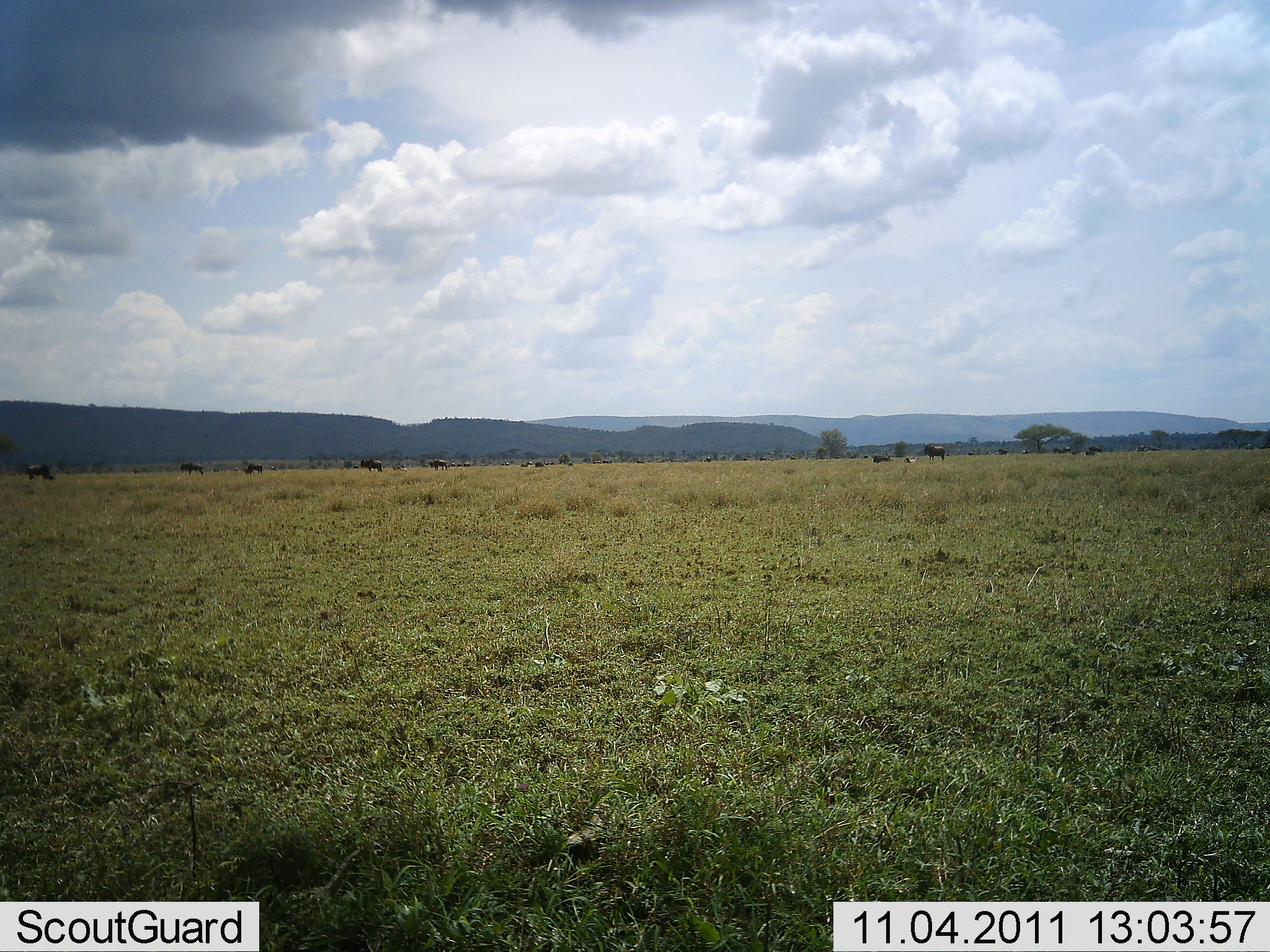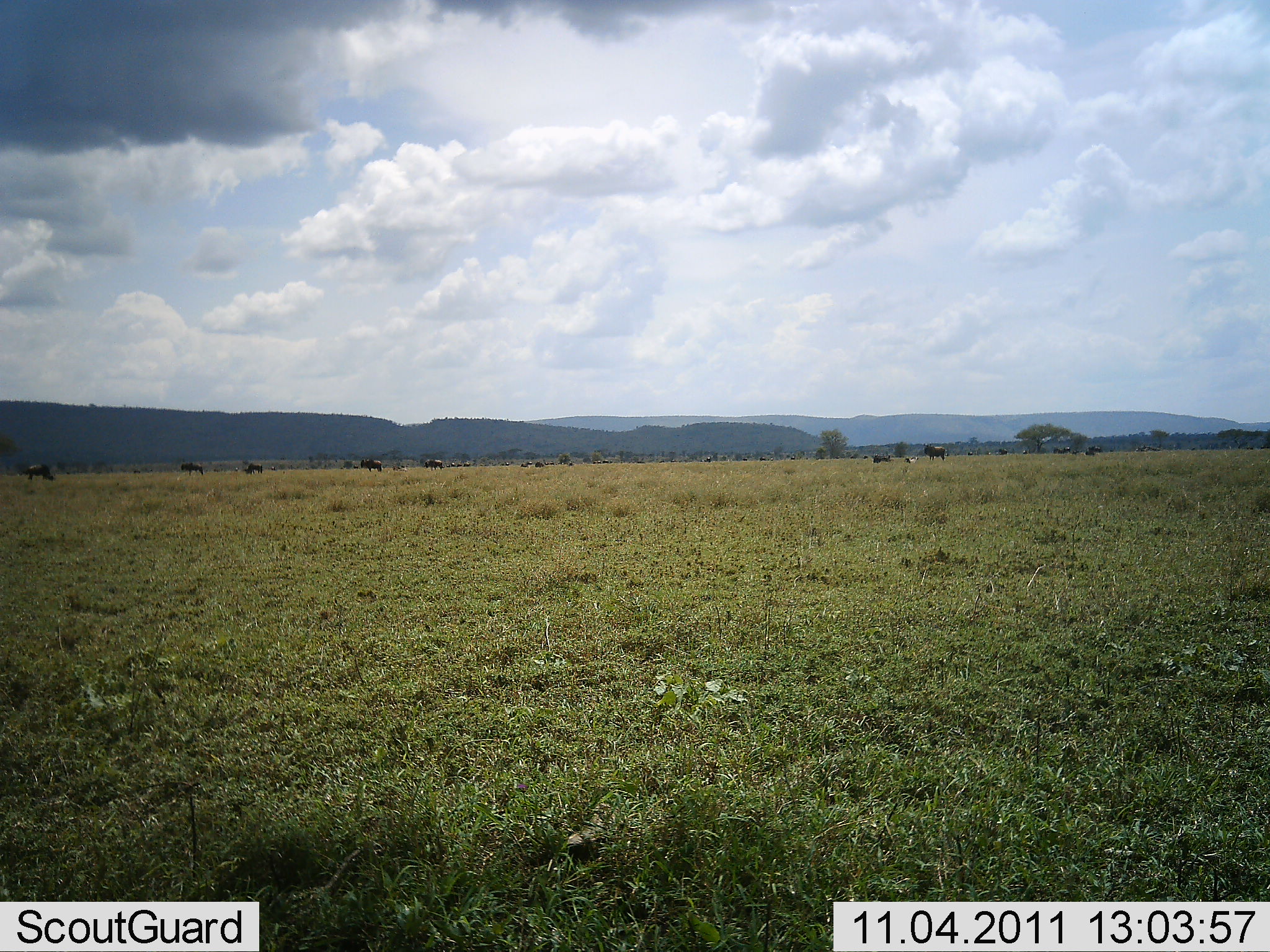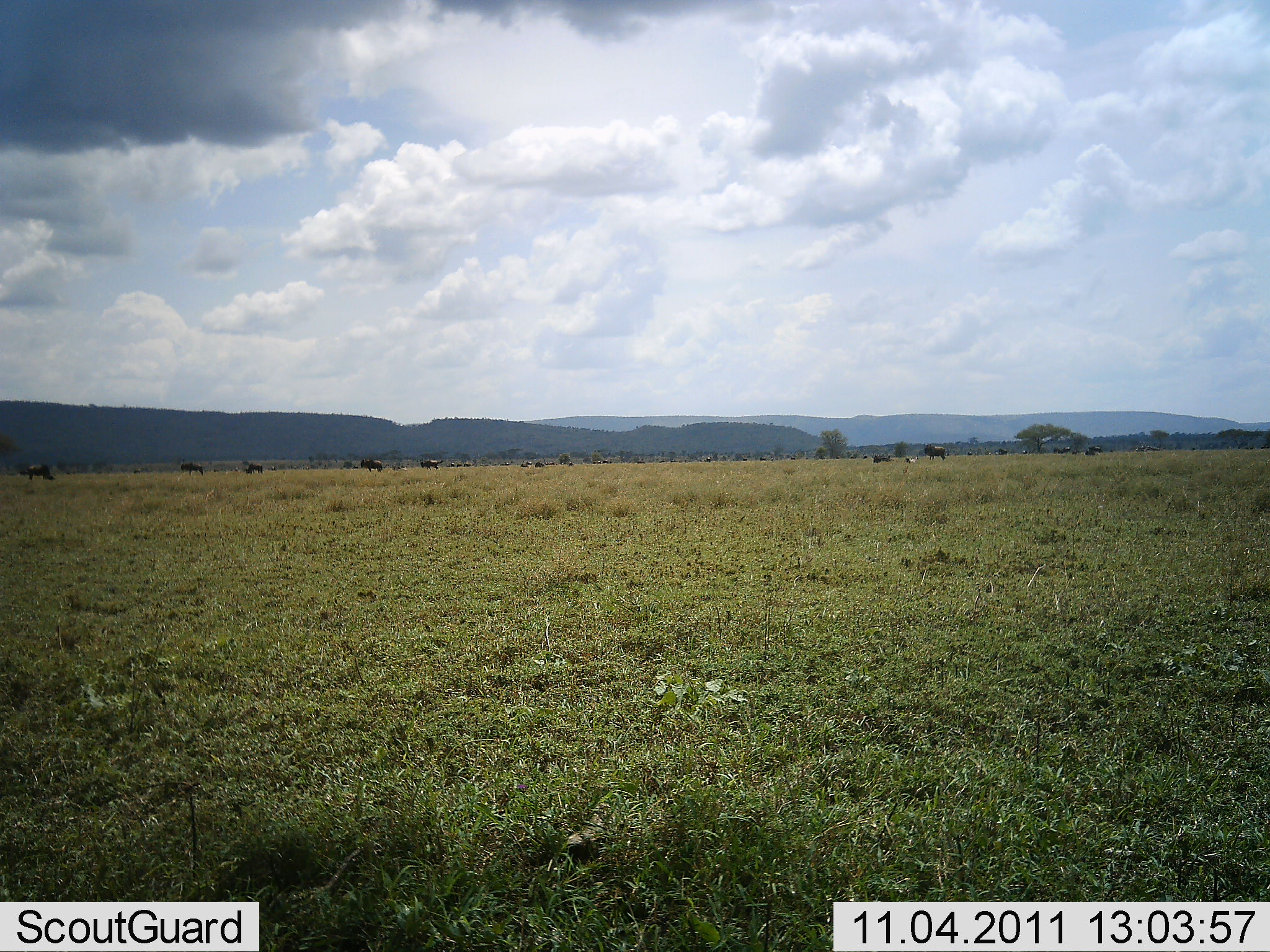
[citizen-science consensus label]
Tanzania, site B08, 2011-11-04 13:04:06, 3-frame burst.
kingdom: Animalia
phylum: Chordata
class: Mammalia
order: Artiodactyla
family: Bovidae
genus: Connochaetes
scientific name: Connochaetes taurinus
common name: blue wildebeest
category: wildebeest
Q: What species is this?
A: Wildebeest (blue wildebeest) (Connochaetes taurinus).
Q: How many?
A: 11-50.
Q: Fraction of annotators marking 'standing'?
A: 73%.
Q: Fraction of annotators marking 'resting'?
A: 27%.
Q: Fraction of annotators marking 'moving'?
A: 36%.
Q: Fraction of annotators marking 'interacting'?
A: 0%.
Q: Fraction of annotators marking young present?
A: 0%.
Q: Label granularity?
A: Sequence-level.